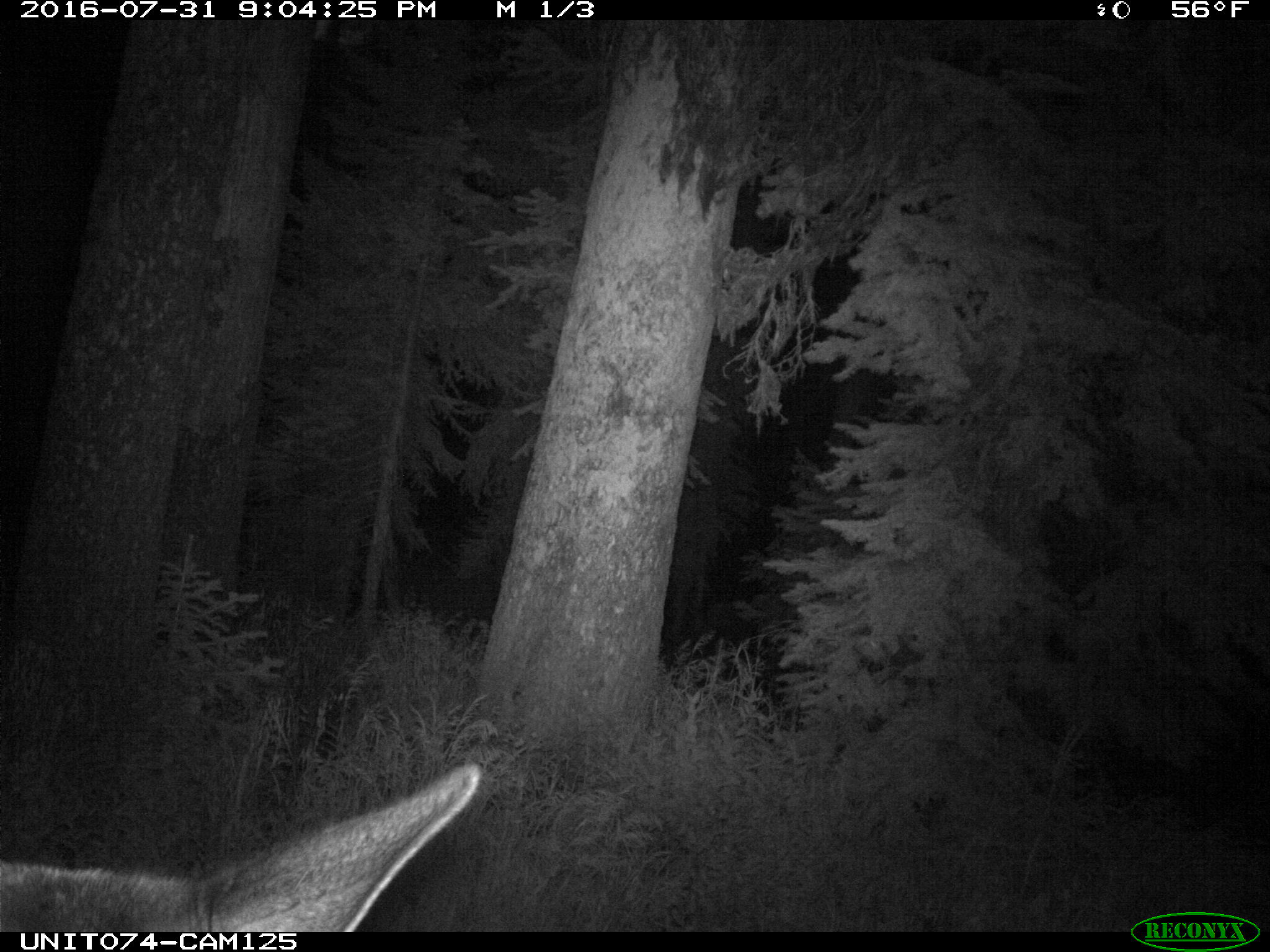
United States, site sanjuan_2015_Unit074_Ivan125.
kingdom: Animalia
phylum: Chordata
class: Mammalia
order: Artiodactyla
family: Cervidae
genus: Cervus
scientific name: Cervus elaphus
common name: red deer